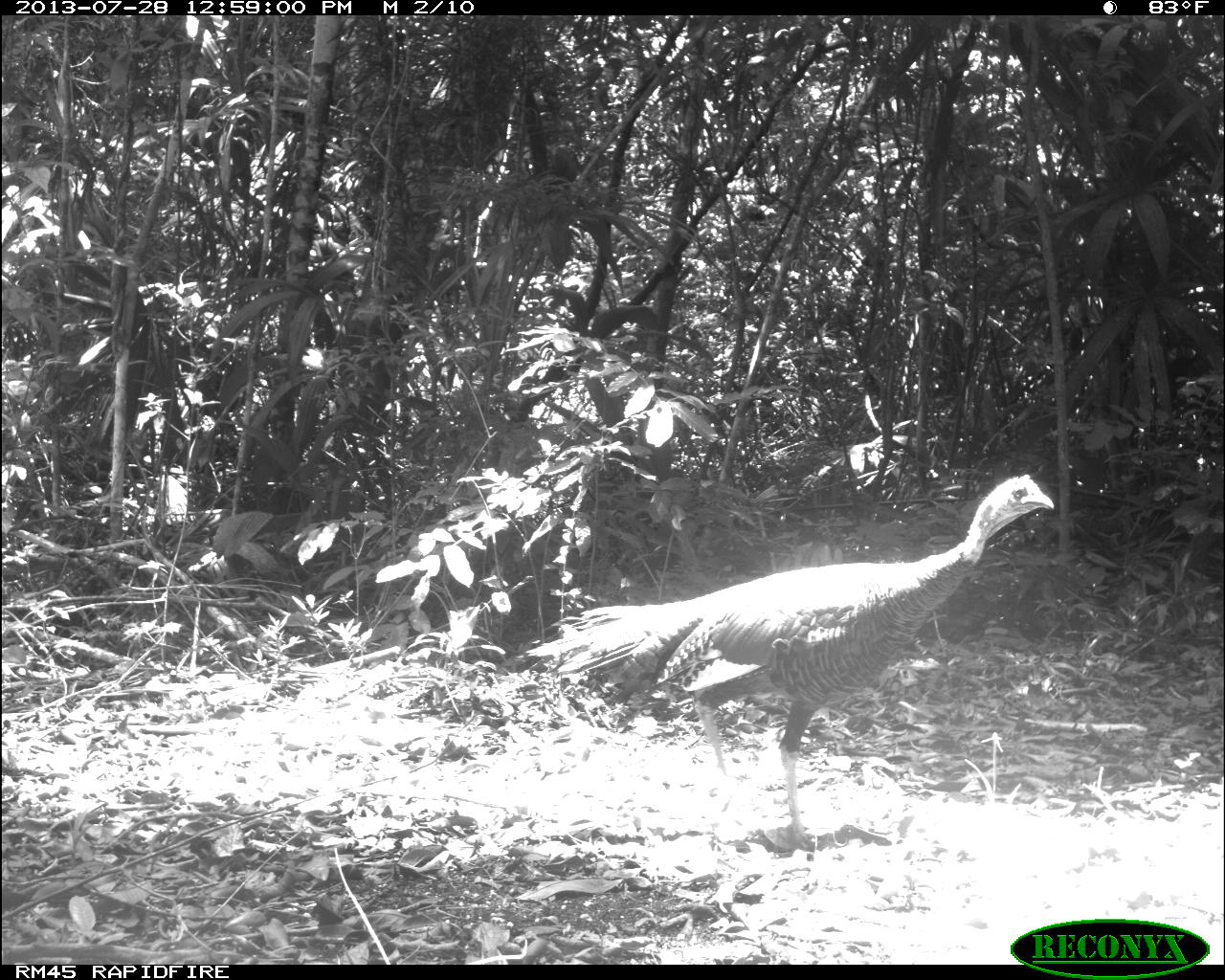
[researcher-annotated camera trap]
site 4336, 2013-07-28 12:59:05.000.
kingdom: Animalia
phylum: Chordata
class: Aves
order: Galliformes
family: Phasianidae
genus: Meleagris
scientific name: Meleagris ocellata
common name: ocellated turkey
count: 1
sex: male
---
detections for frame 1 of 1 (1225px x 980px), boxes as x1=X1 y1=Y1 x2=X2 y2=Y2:
meleagris ocellata: x1=521 y1=469 x2=1061 y2=772